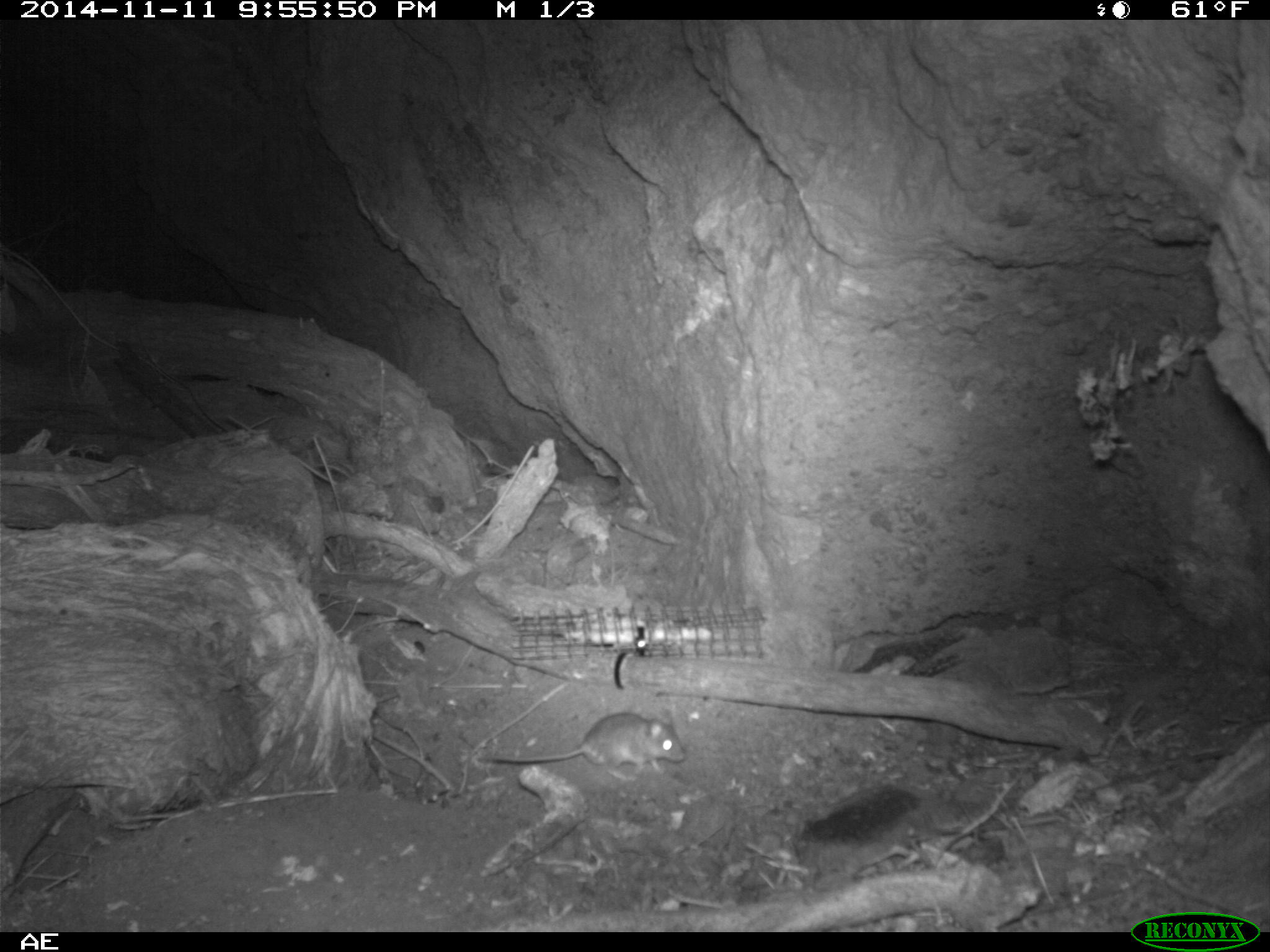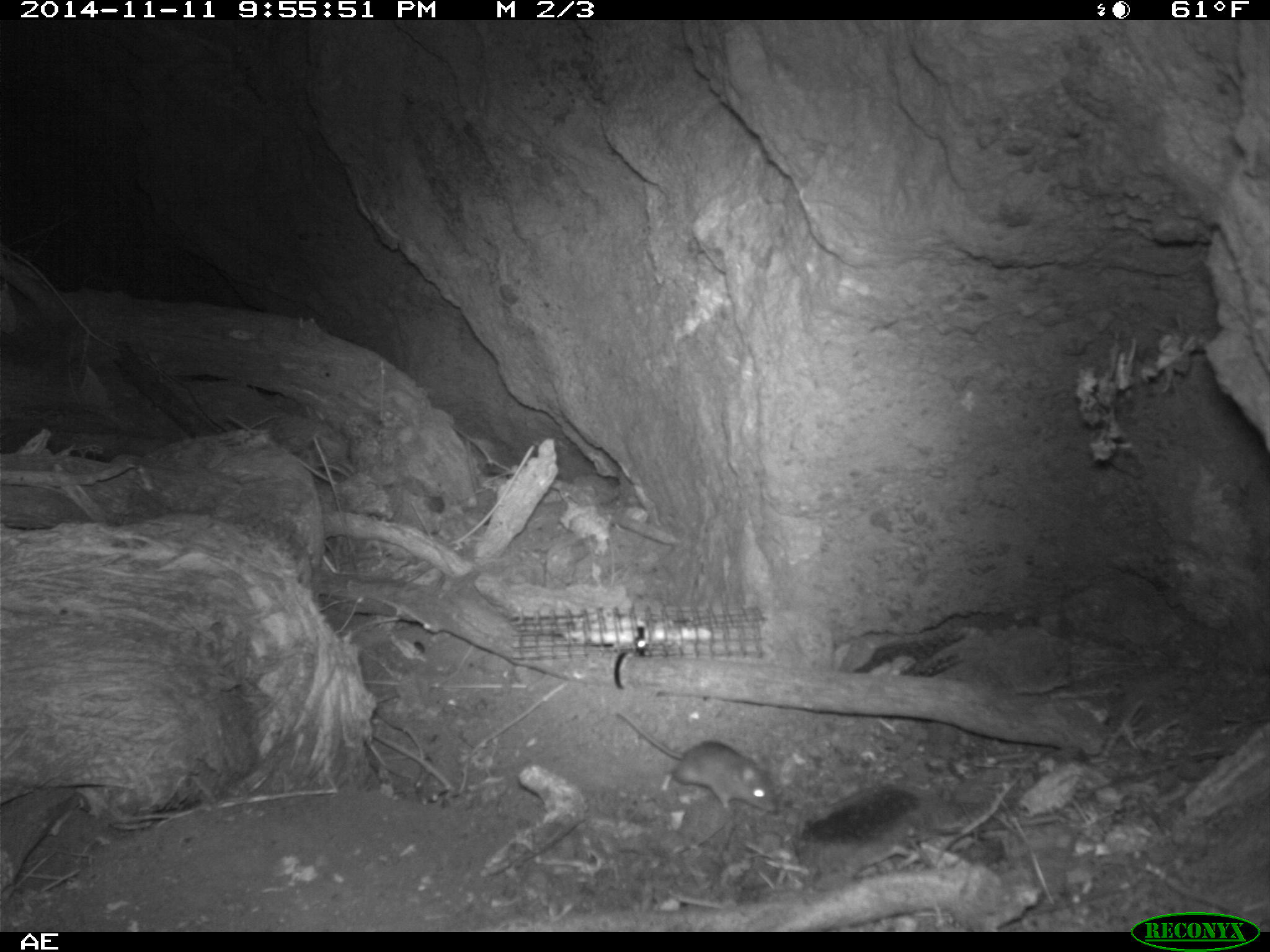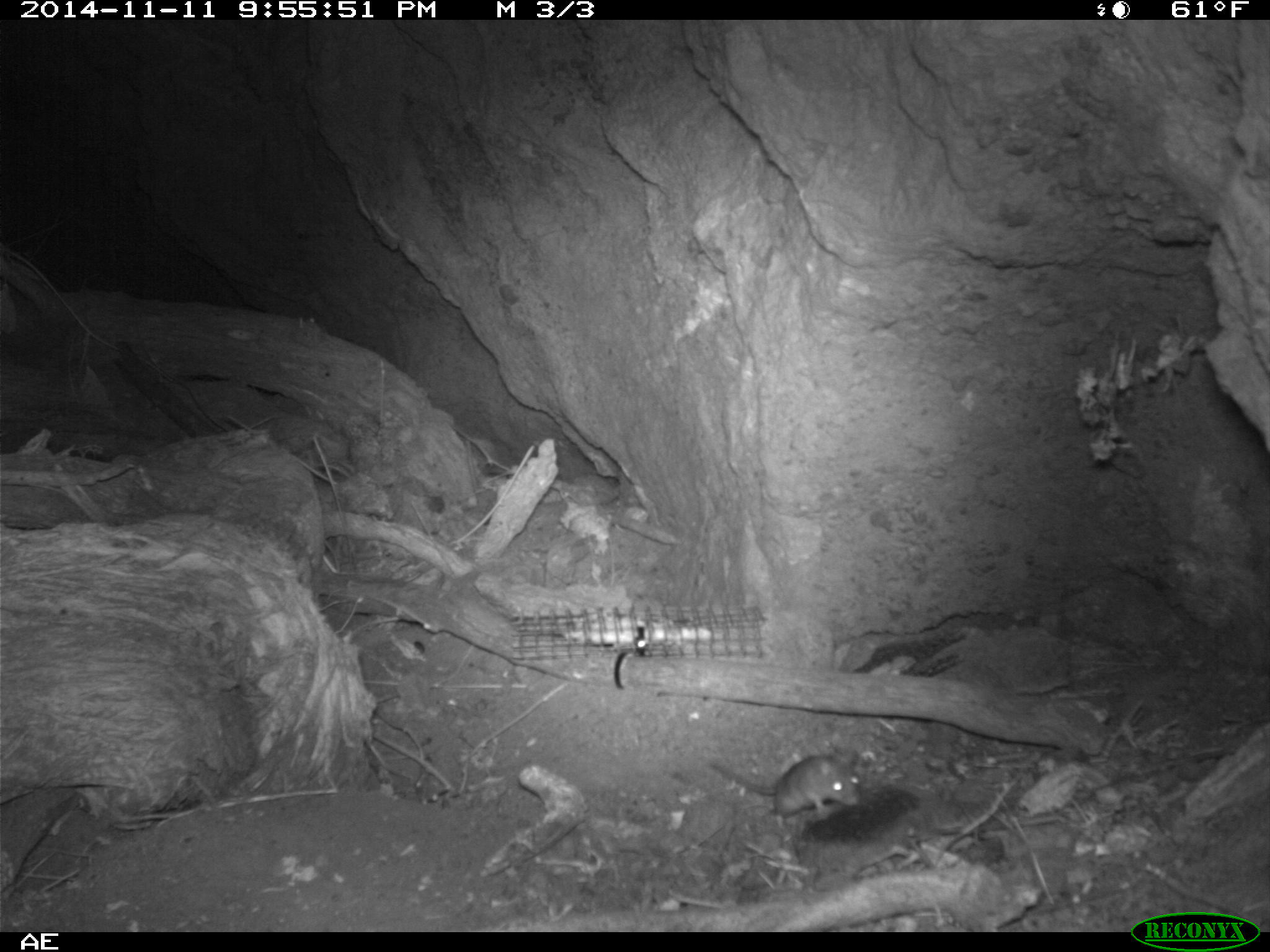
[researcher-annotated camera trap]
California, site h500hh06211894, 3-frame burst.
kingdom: Animalia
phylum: Chordata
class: Mammalia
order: Rodentia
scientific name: Rodentia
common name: rodent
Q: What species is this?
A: Rodent (Rodentia).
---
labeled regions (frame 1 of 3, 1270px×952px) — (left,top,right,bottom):
rodent: (477,712,686,775)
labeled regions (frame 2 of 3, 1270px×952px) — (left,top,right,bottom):
rodent: (616,711,779,814)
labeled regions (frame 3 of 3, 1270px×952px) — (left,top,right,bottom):
rodent: (712,752,859,827)